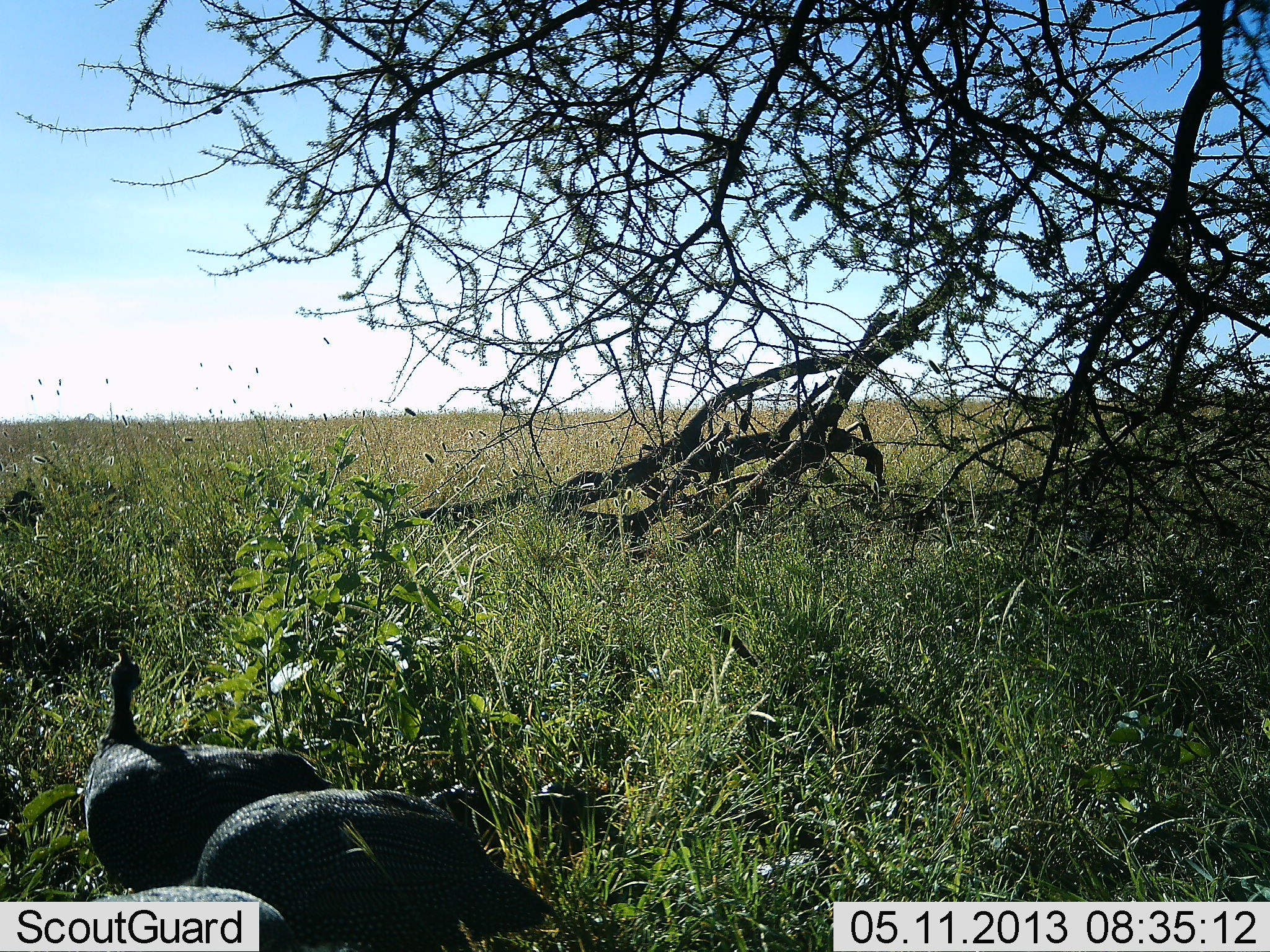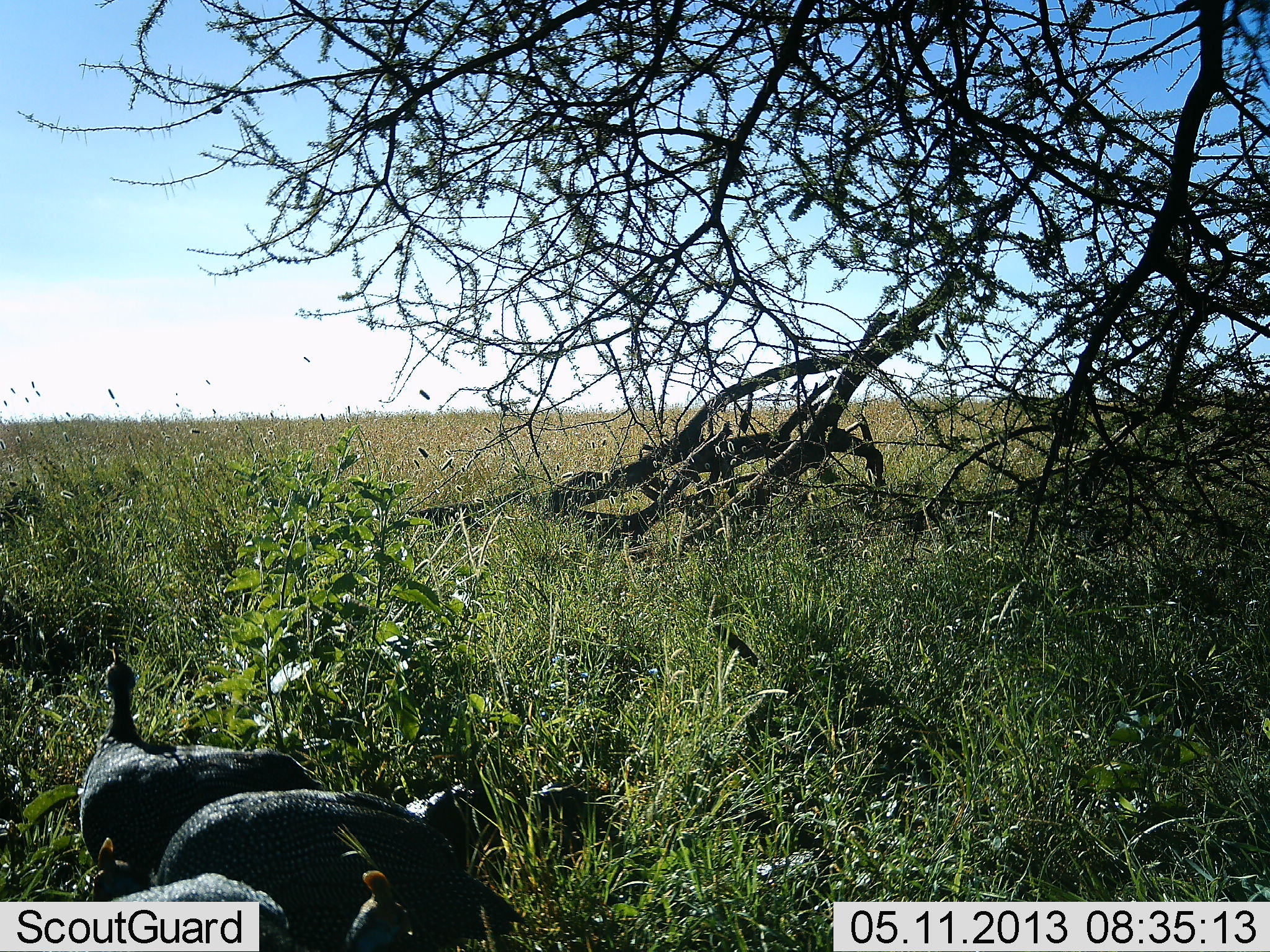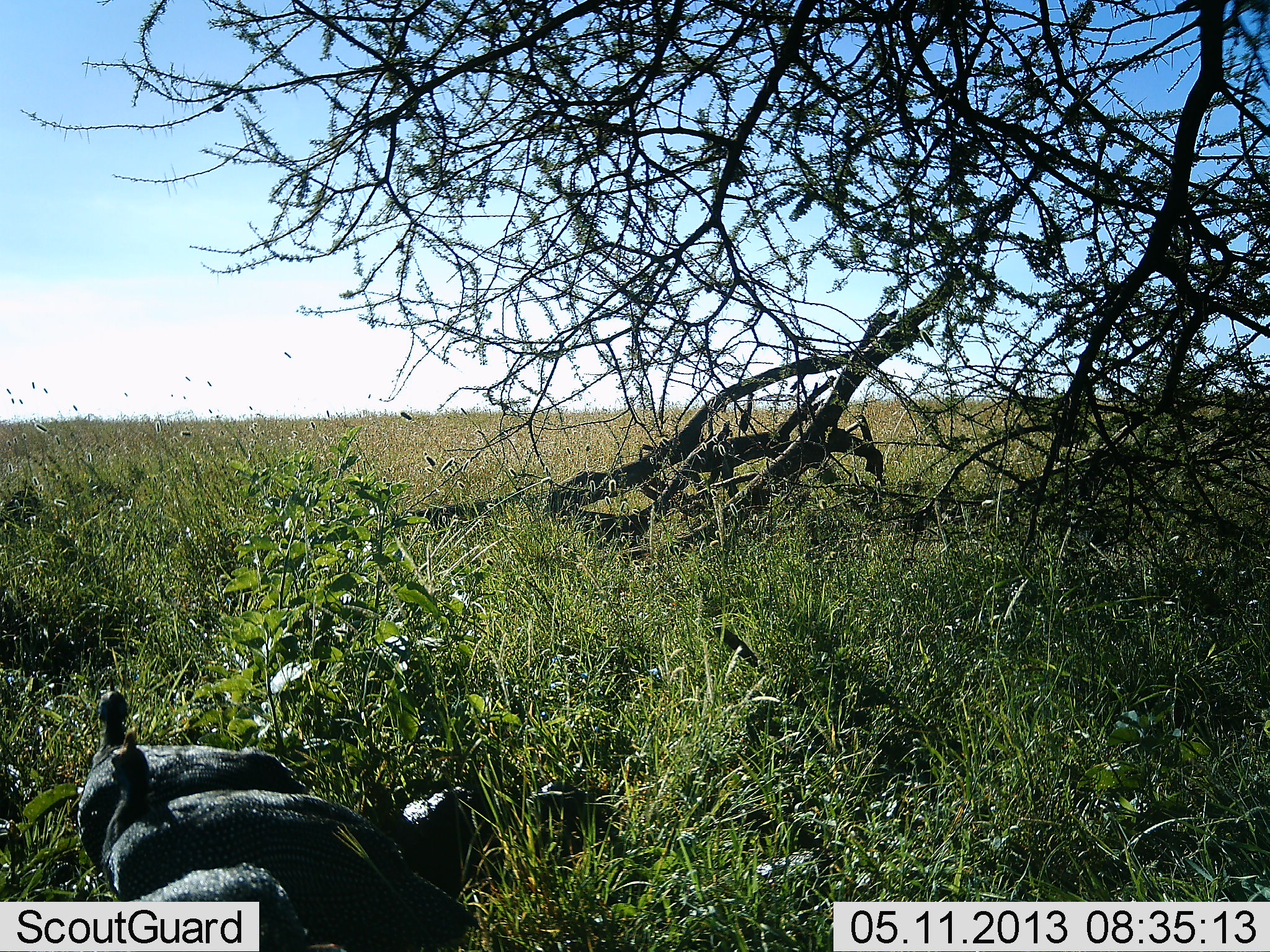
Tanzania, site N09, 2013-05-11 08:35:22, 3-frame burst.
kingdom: Animalia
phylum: Chordata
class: Aves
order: Galliformes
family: Numididae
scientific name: Numididae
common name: guinea fowl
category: guineafowl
Guineafowl (guinea fowl) (Numididae), count 3. Behavior (volunteer vote fractions): standing 57%, resting 7%, moving 7%, interacting 0%. Young present (vote fraction): 7%. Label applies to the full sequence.